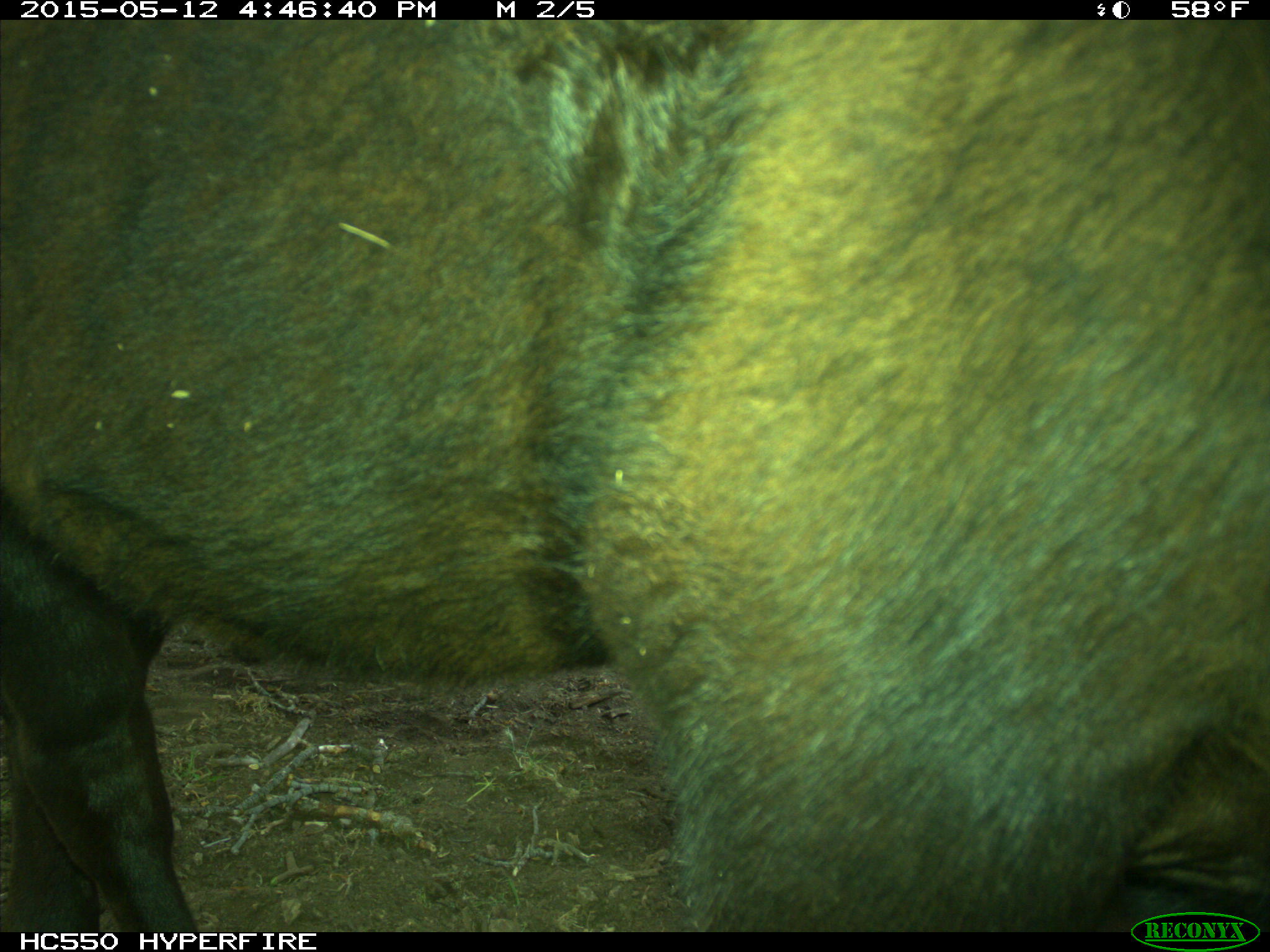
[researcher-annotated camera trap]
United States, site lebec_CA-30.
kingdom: Animalia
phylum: Chordata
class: Mammalia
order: Artiodactyla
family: Bovidae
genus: Bos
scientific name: Bos taurus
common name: domestic cow